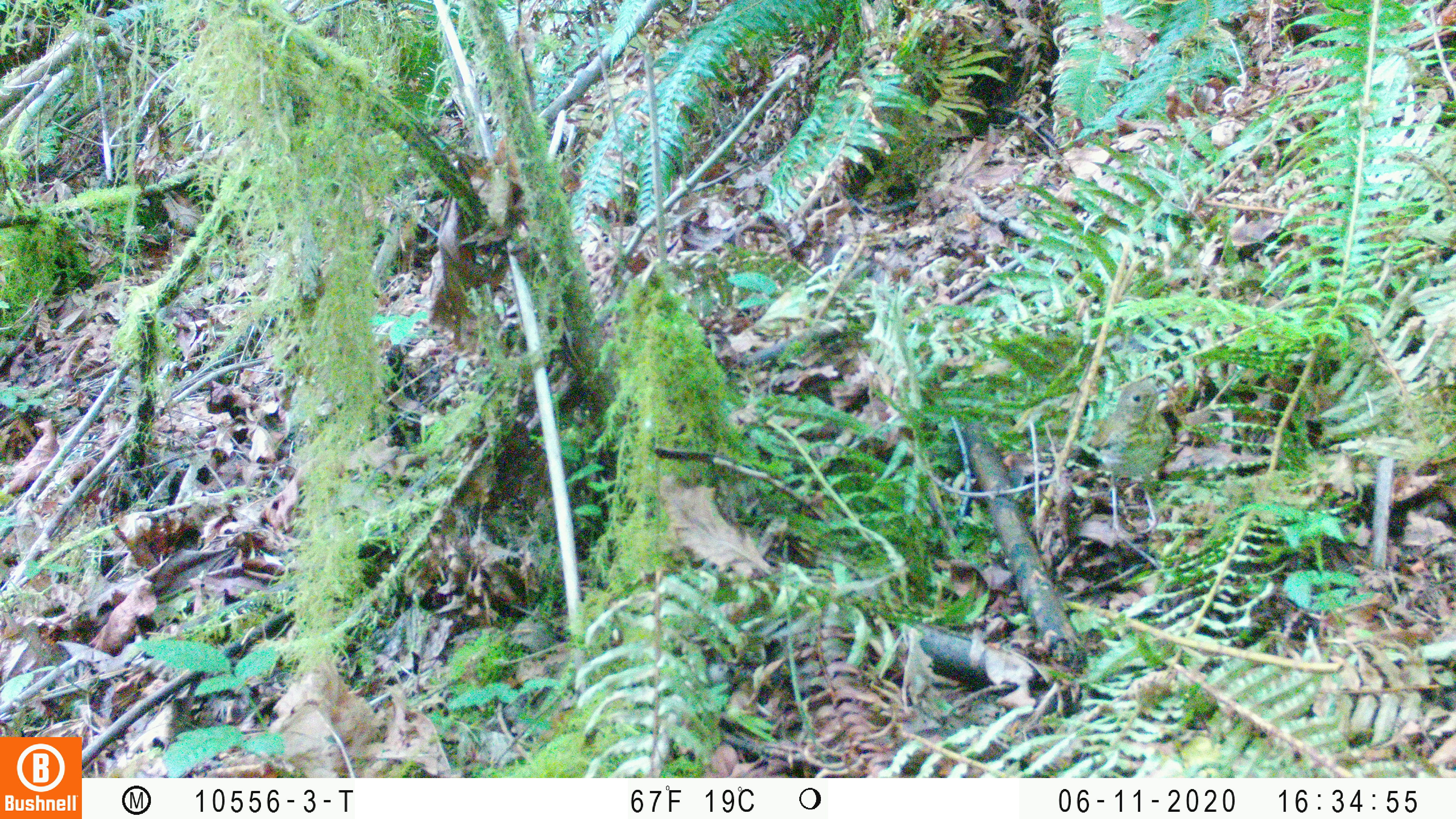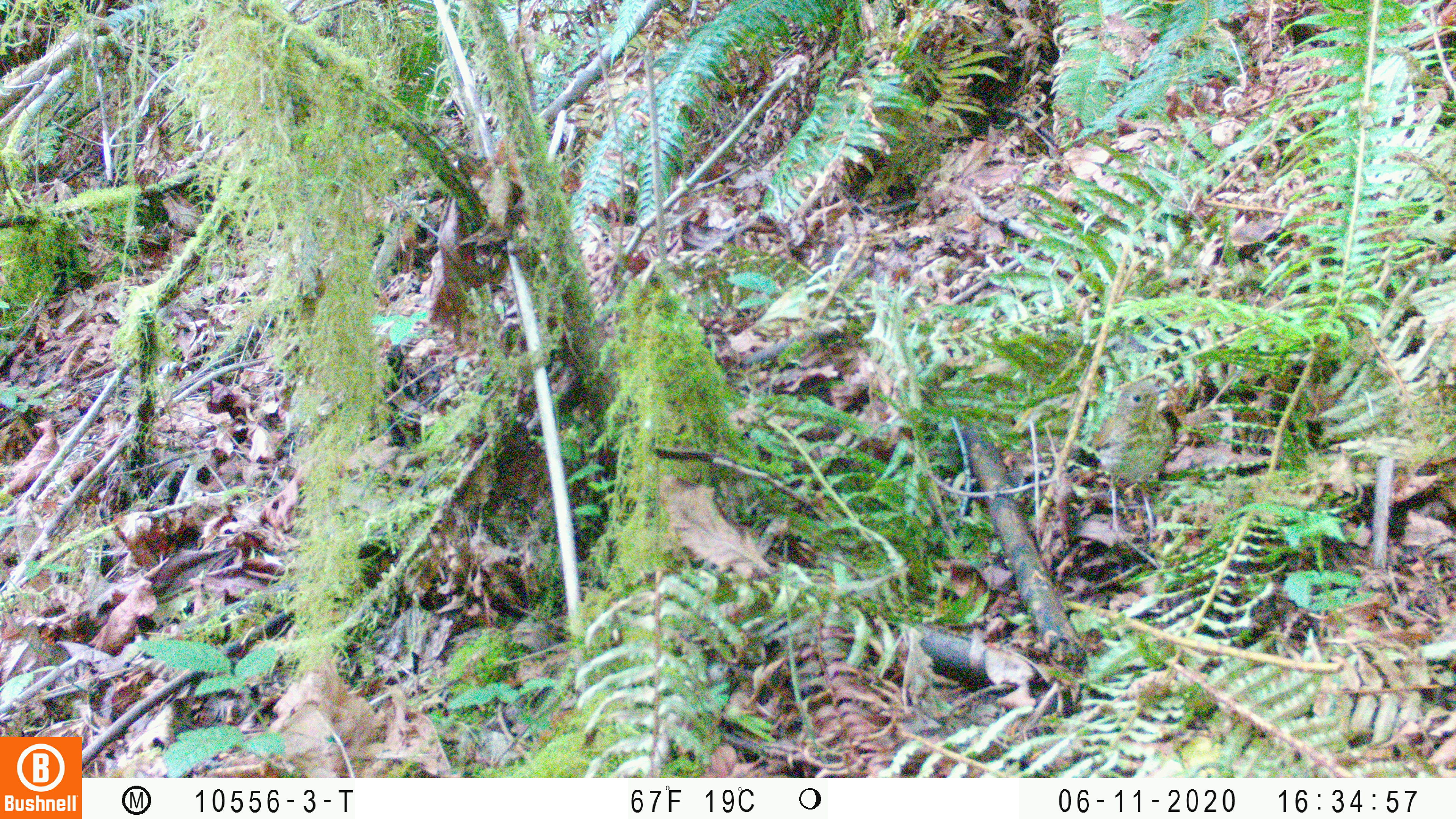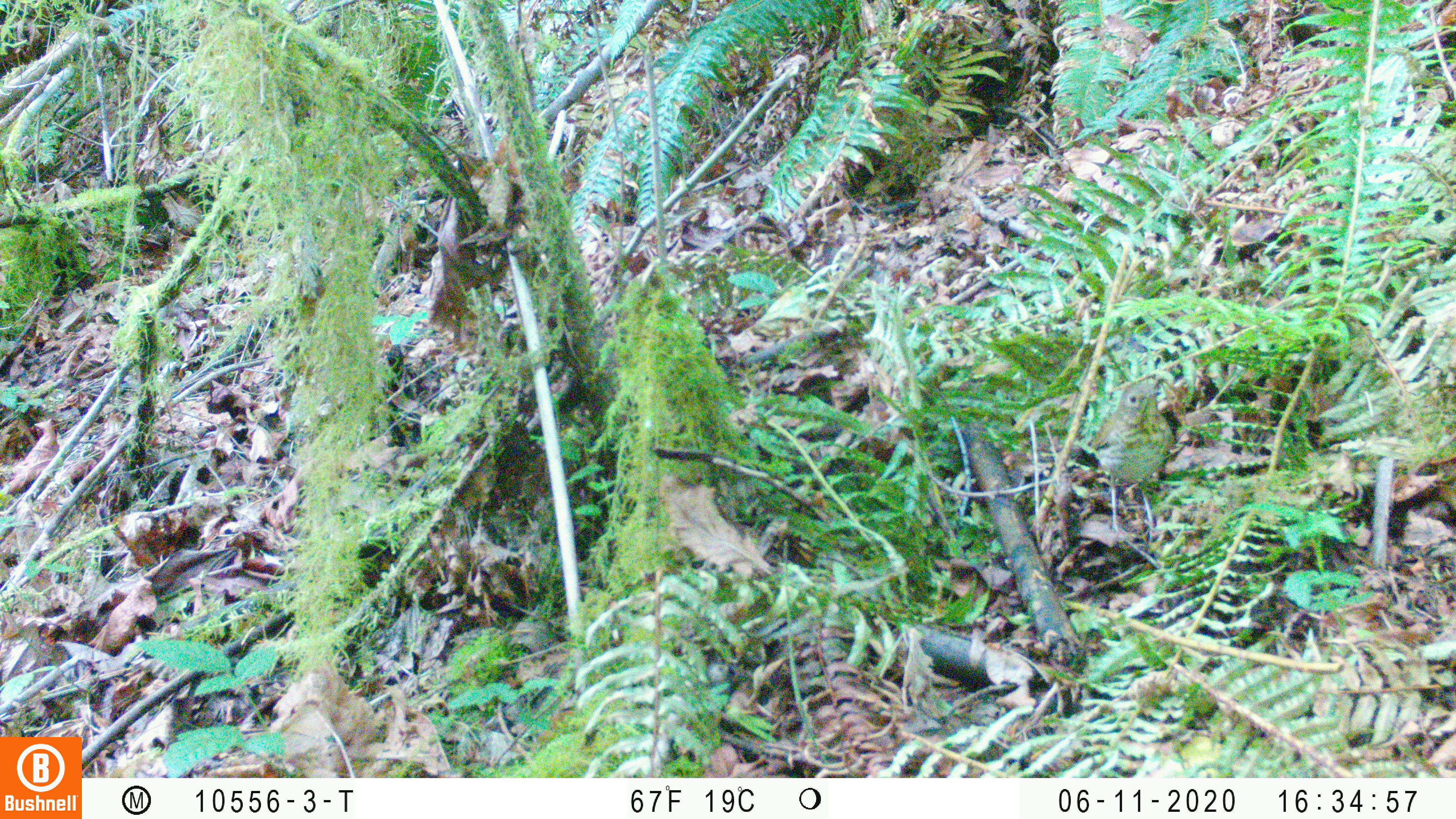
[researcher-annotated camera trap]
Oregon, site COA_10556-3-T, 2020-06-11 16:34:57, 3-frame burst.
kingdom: Animalia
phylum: Chordata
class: Aves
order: Passeriformes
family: Turdidae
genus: Catharus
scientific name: Catharus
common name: brown thrushes and nightingale-thrushes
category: catharus species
Catharus species (brown thrushes and nightingale-thrushes) (Catharus).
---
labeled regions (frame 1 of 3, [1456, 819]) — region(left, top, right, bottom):
catharus species: region(1083, 378, 1171, 499)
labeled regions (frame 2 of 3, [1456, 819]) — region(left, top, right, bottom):
catharus species: region(1087, 382, 1175, 528)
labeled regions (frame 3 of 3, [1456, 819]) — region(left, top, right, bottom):
catharus species: region(1089, 381, 1172, 532)